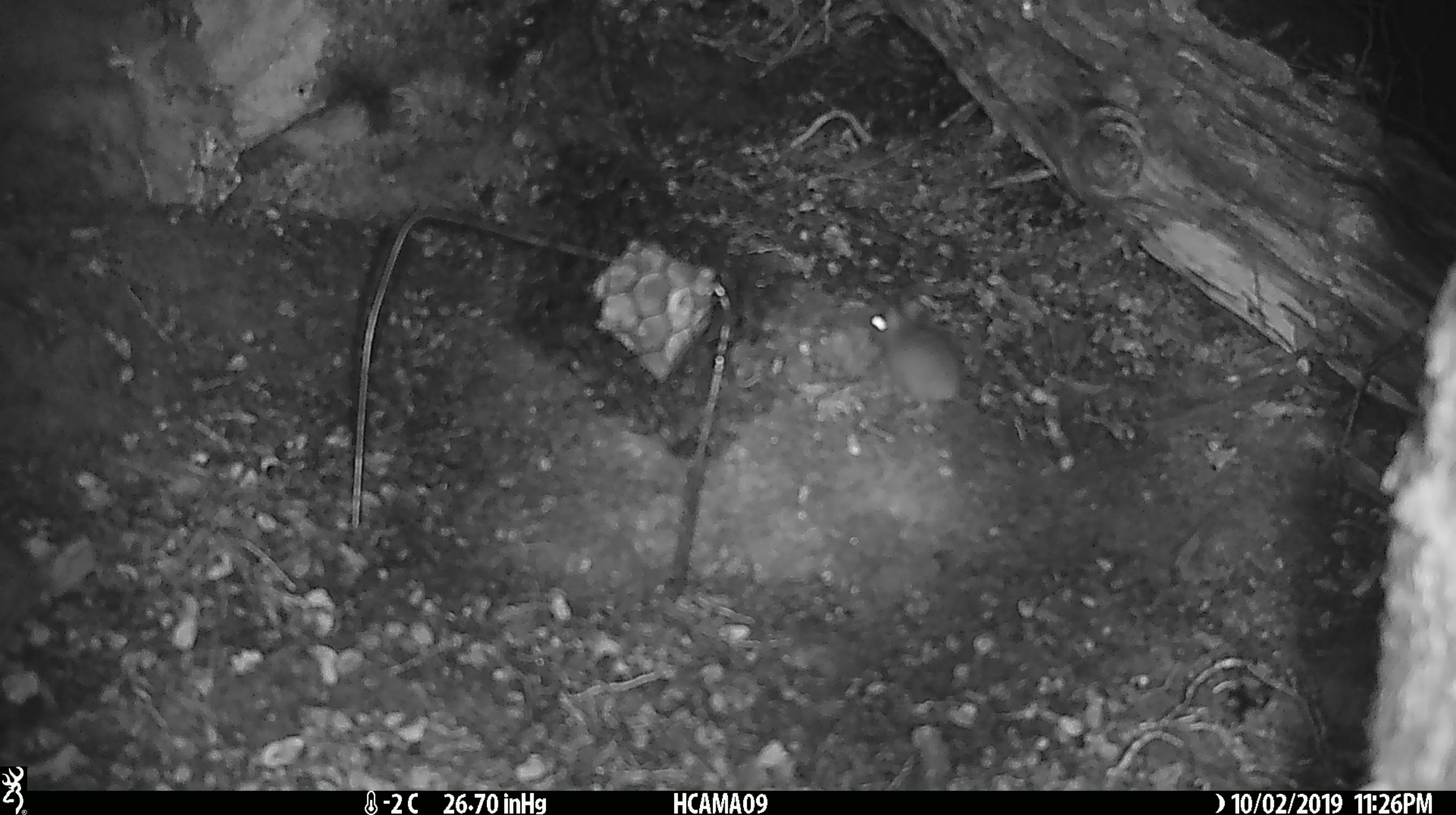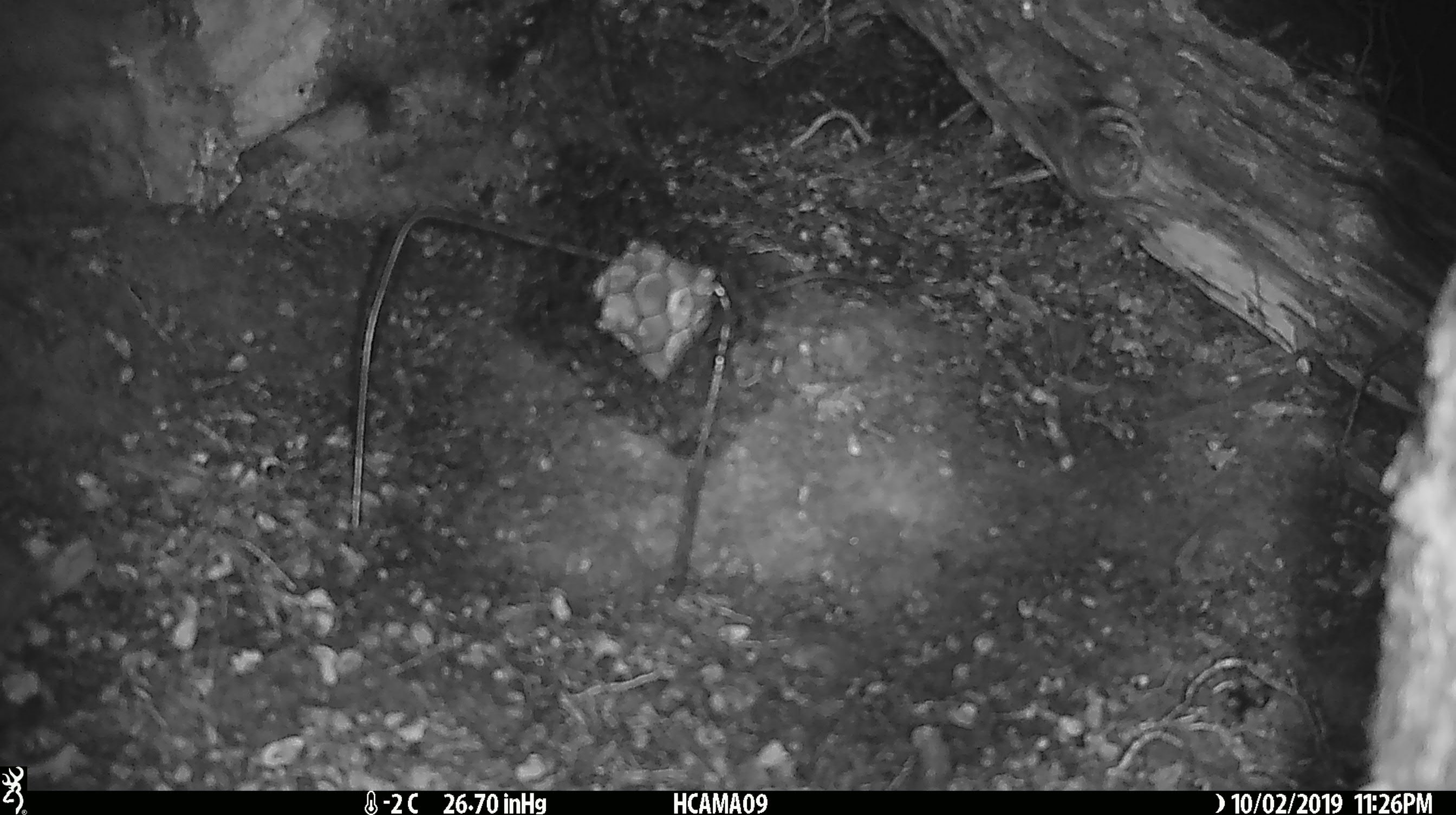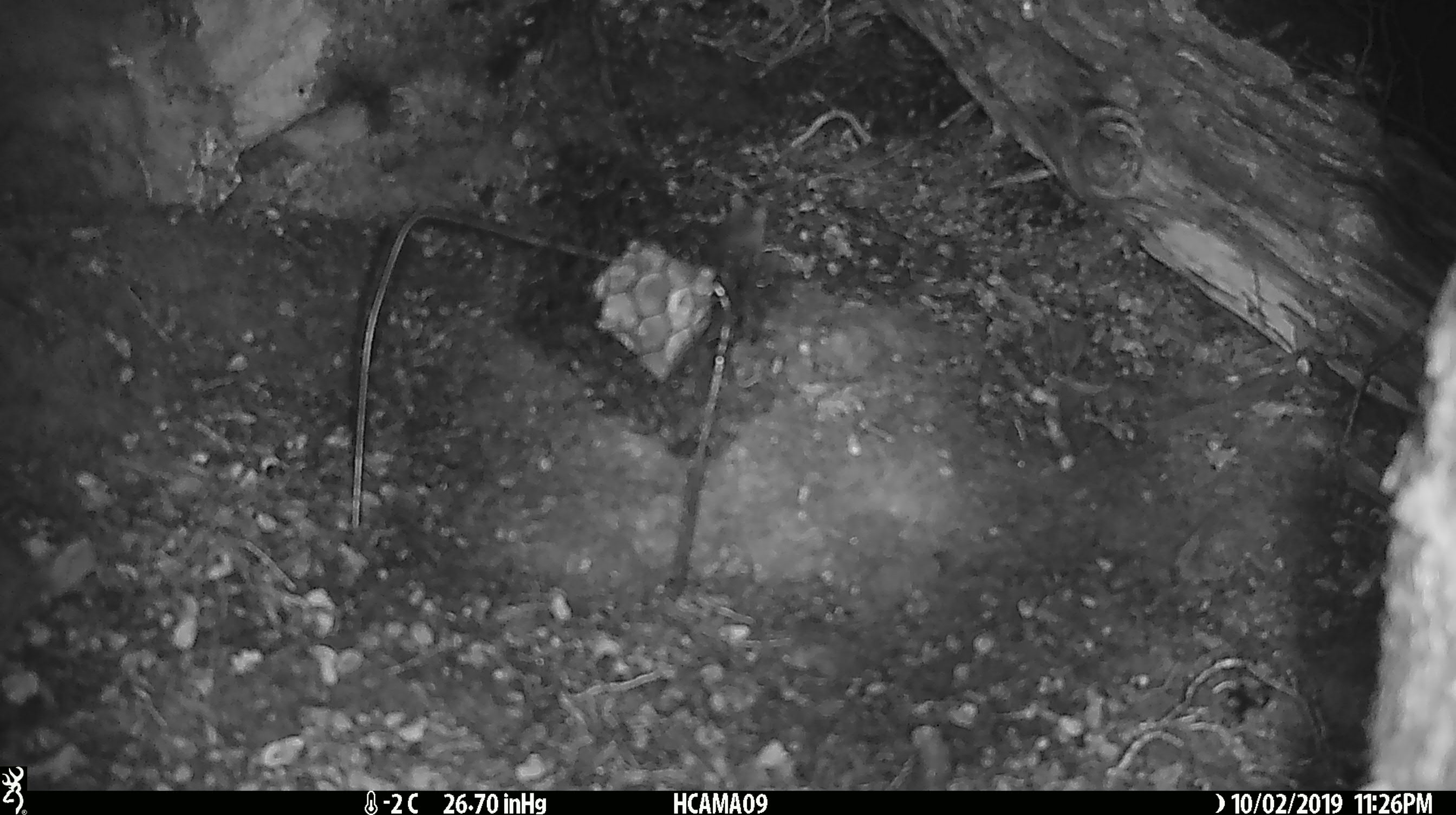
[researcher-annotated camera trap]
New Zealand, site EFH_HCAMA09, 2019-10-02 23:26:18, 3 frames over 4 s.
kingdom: Animalia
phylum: Chordata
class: Mammalia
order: Rodentia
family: Muridae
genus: Mus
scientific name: Mus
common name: mouse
Mouse (Mus).